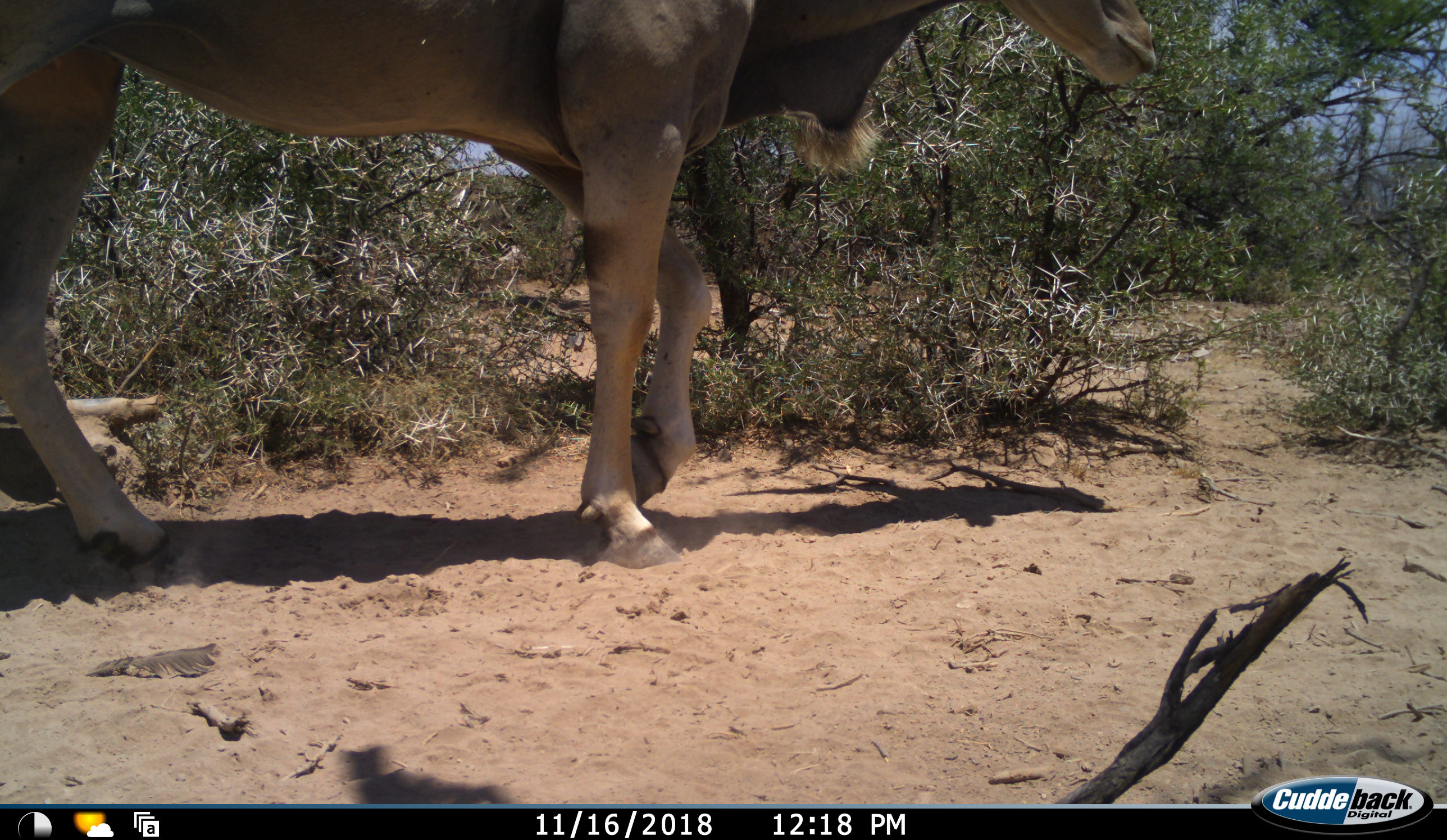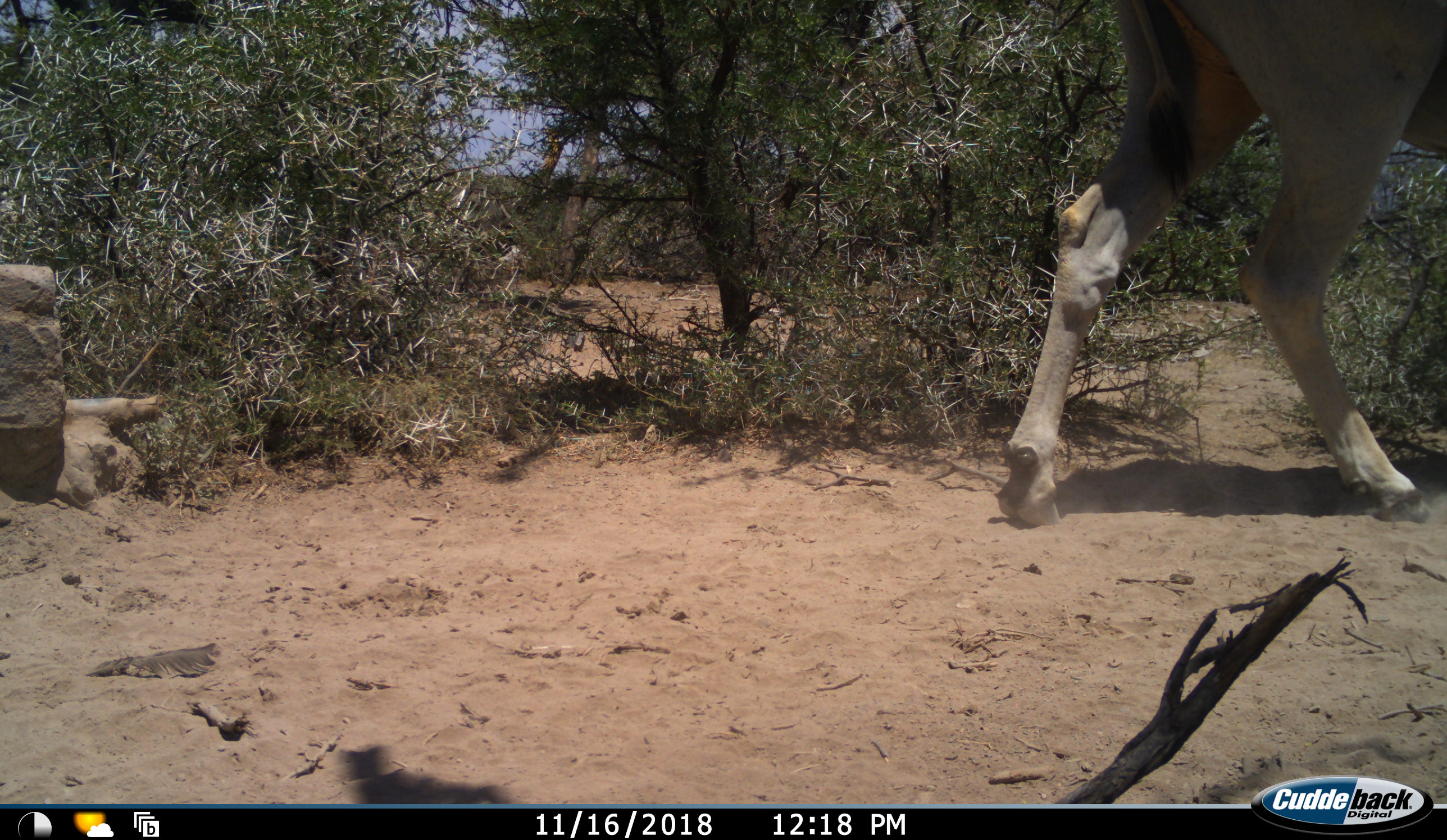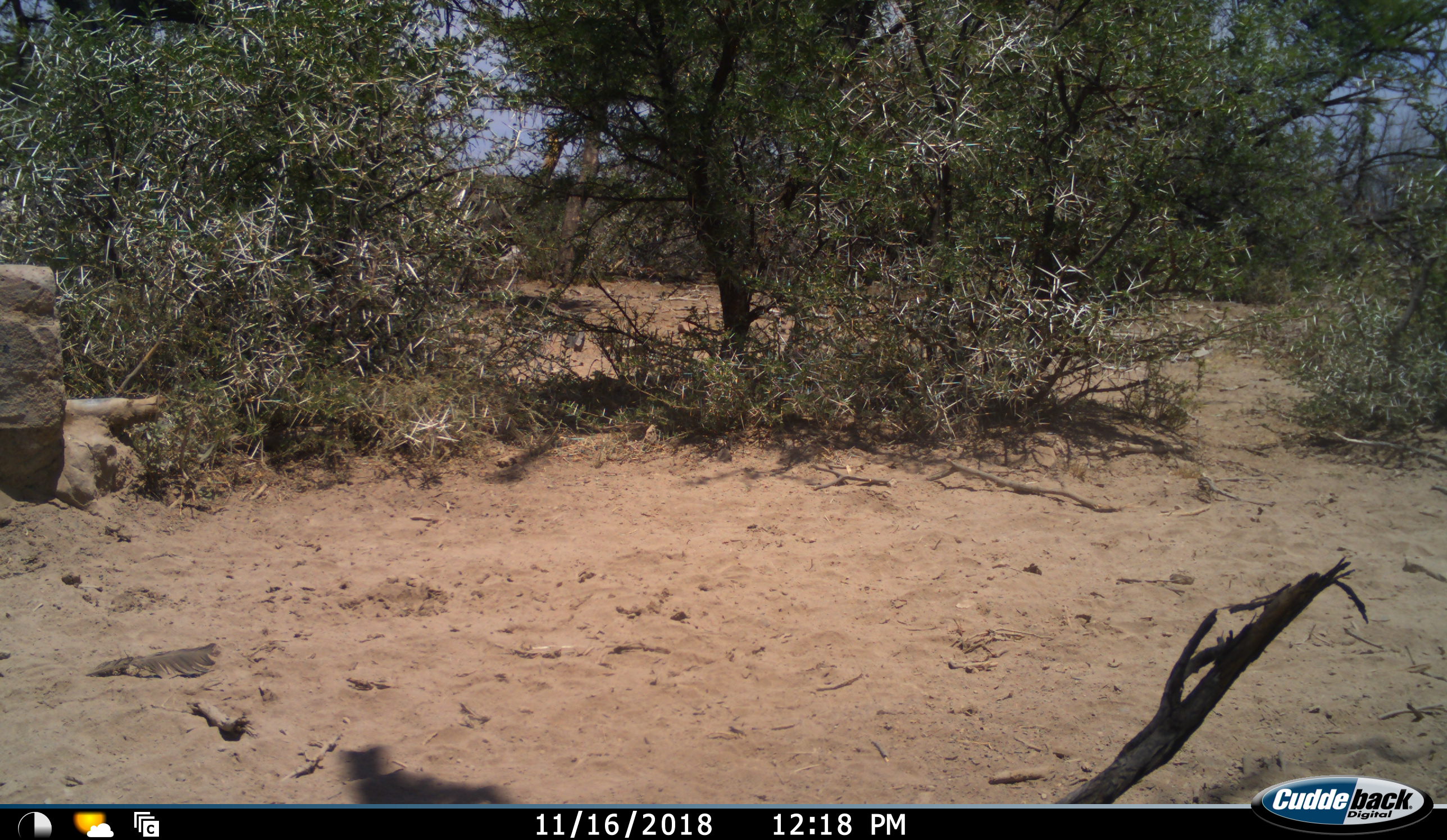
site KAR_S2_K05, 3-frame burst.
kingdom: Animalia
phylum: Chordata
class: Mammalia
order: Artiodactyla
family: Bovidae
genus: Tragelaphus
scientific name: Tragelaphus oryx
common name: eland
Eland (Tragelaphus oryx), count 1. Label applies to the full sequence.